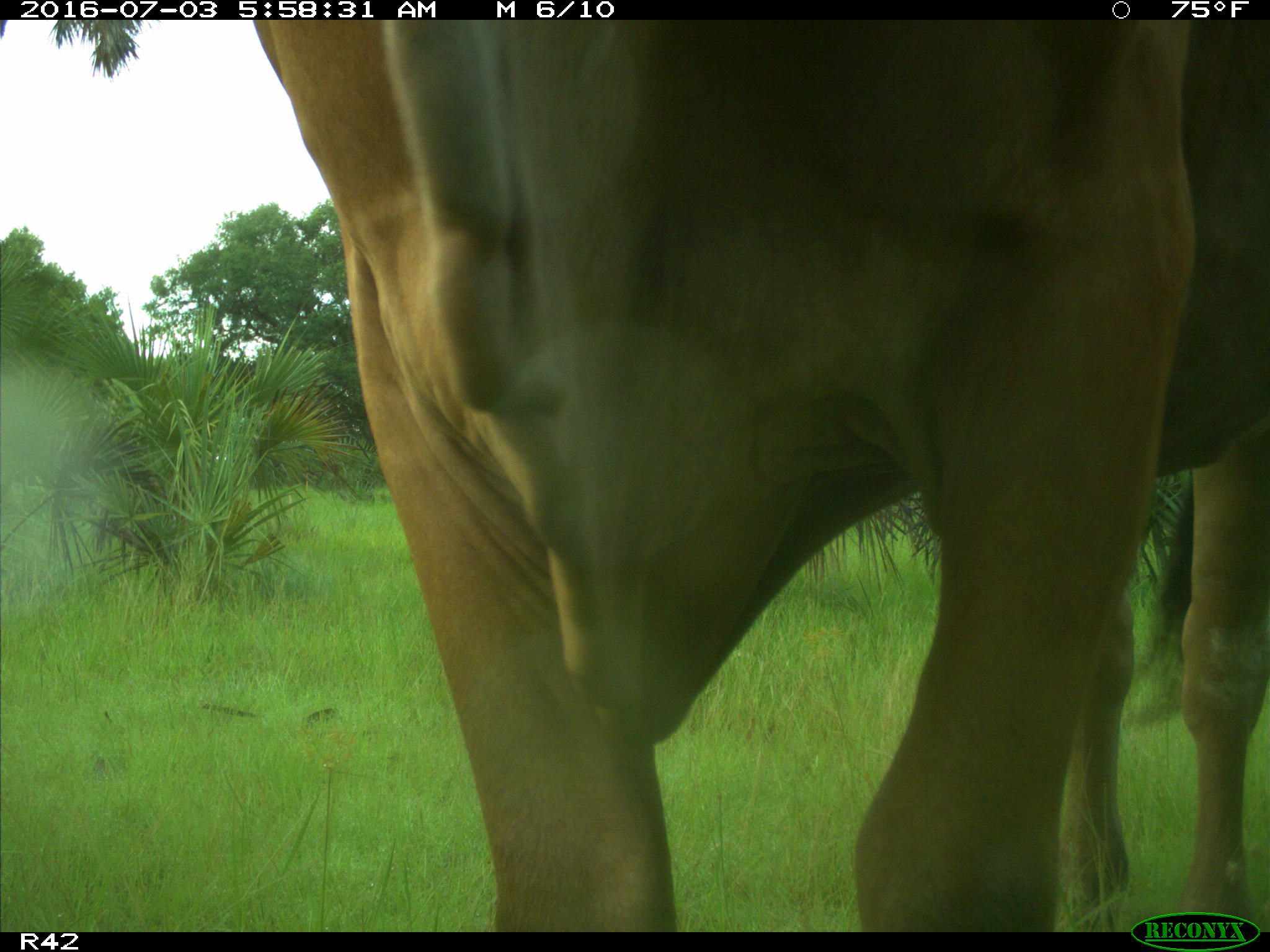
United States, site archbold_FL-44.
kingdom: Animalia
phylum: Chordata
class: Mammalia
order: Artiodactyla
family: Bovidae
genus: Bos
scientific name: Bos taurus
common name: domestic cow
Bos taurus (domestic cow).